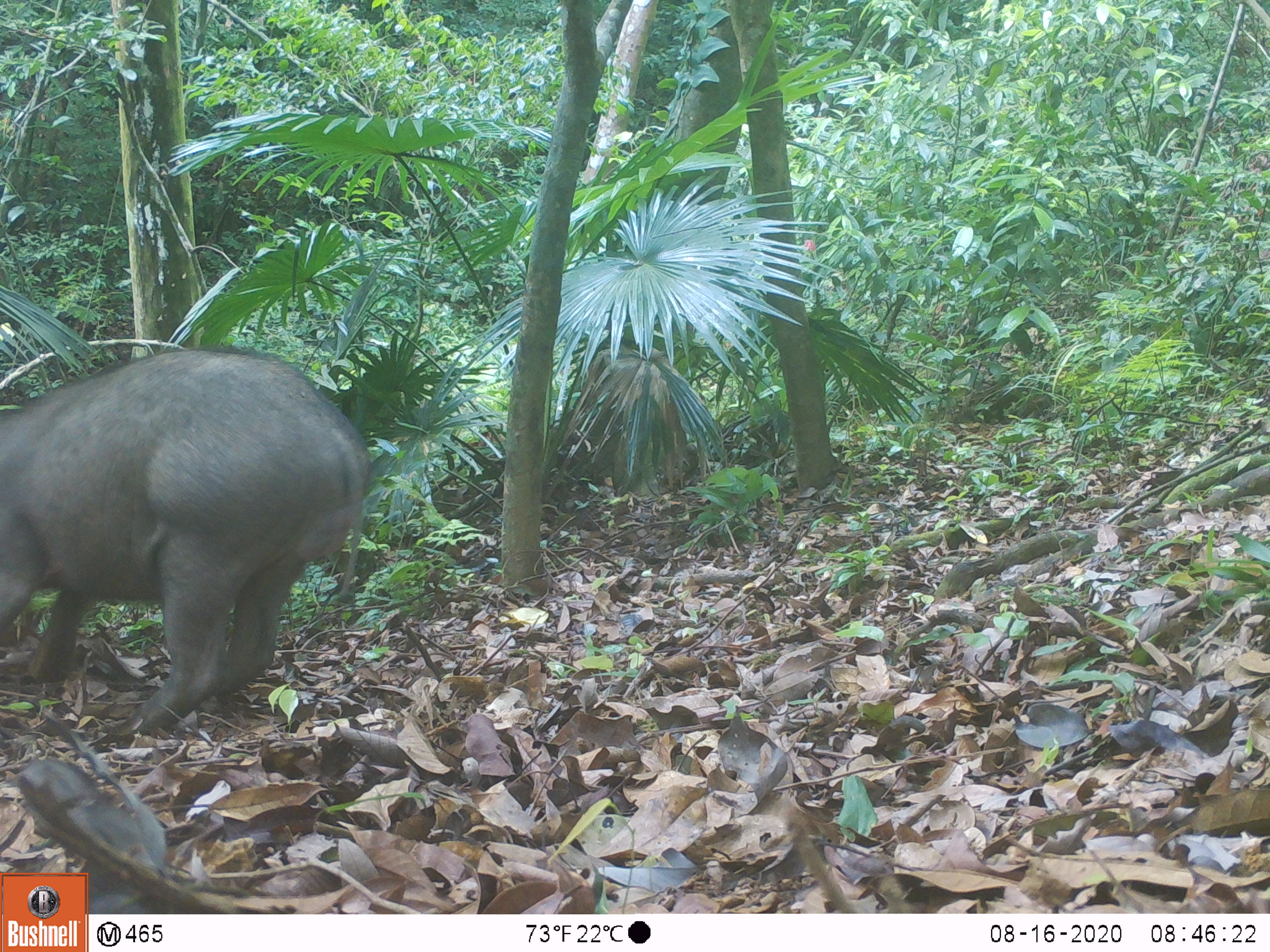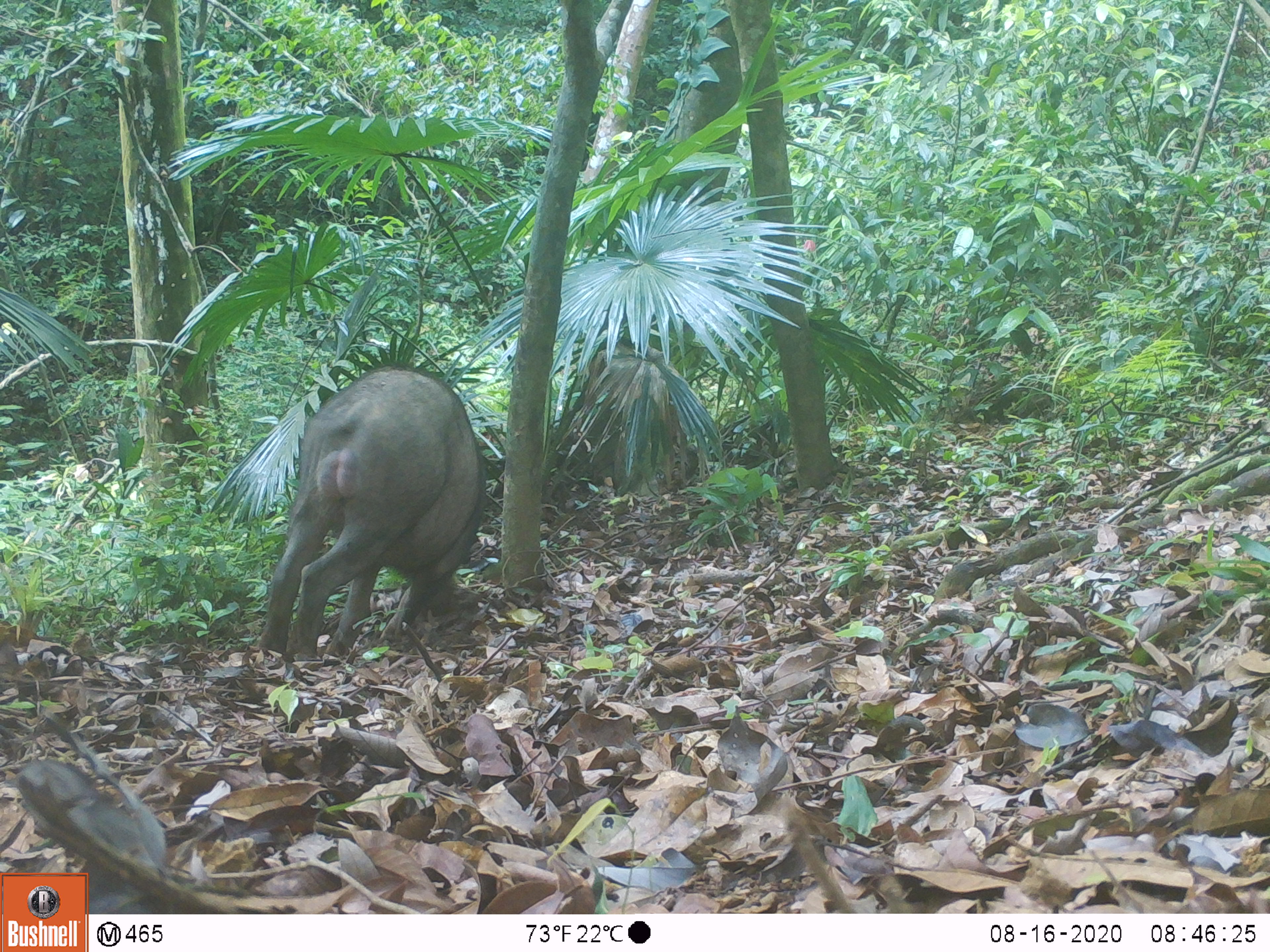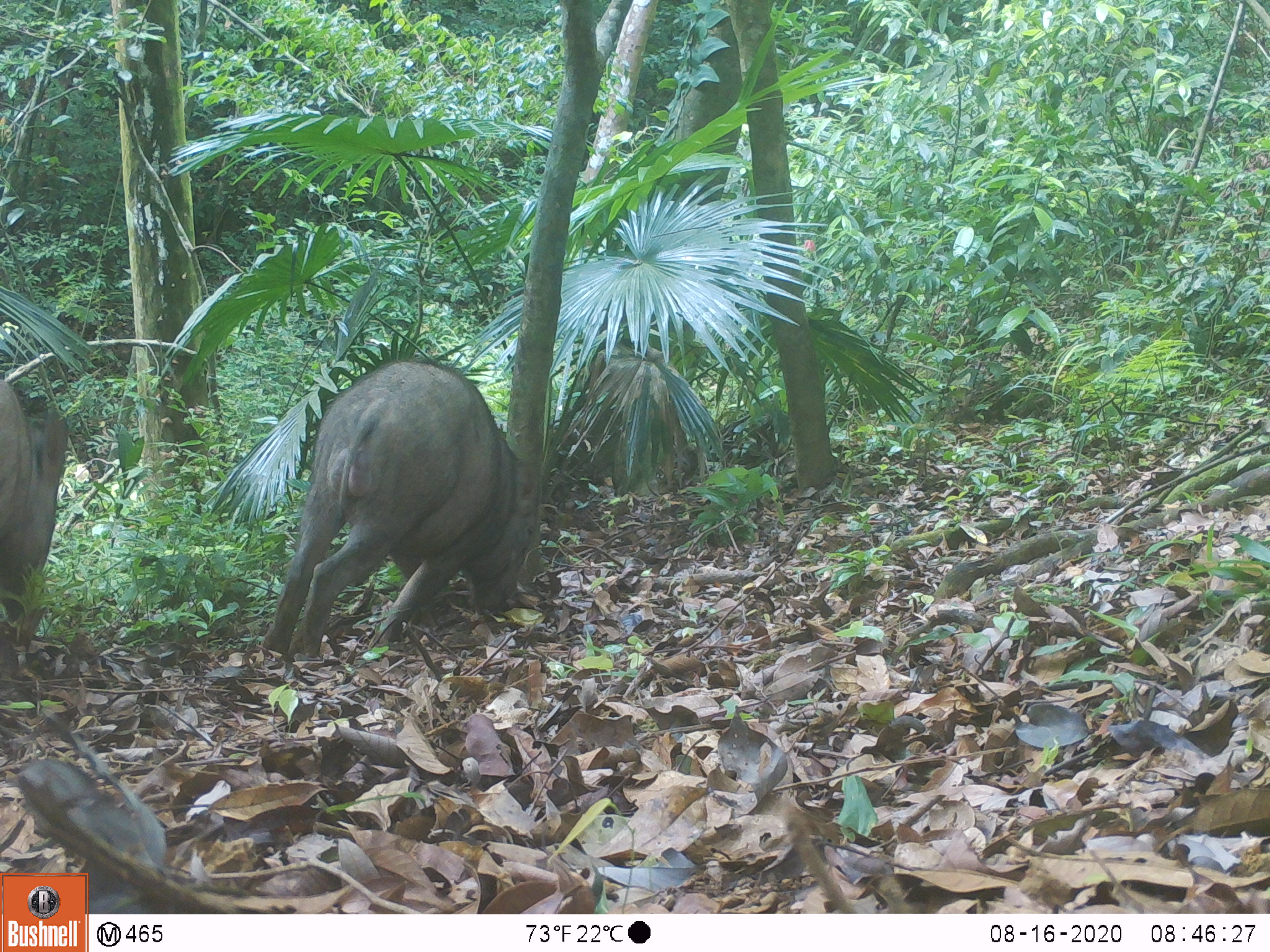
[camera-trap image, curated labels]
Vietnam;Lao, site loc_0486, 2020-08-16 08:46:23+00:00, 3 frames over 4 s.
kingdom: Animalia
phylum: Chordata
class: Mammalia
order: Artiodactyla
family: Suidae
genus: Sus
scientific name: Sus scrofa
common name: eurasian wild pig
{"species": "eurasian wild pig (Sus scrofa)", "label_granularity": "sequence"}